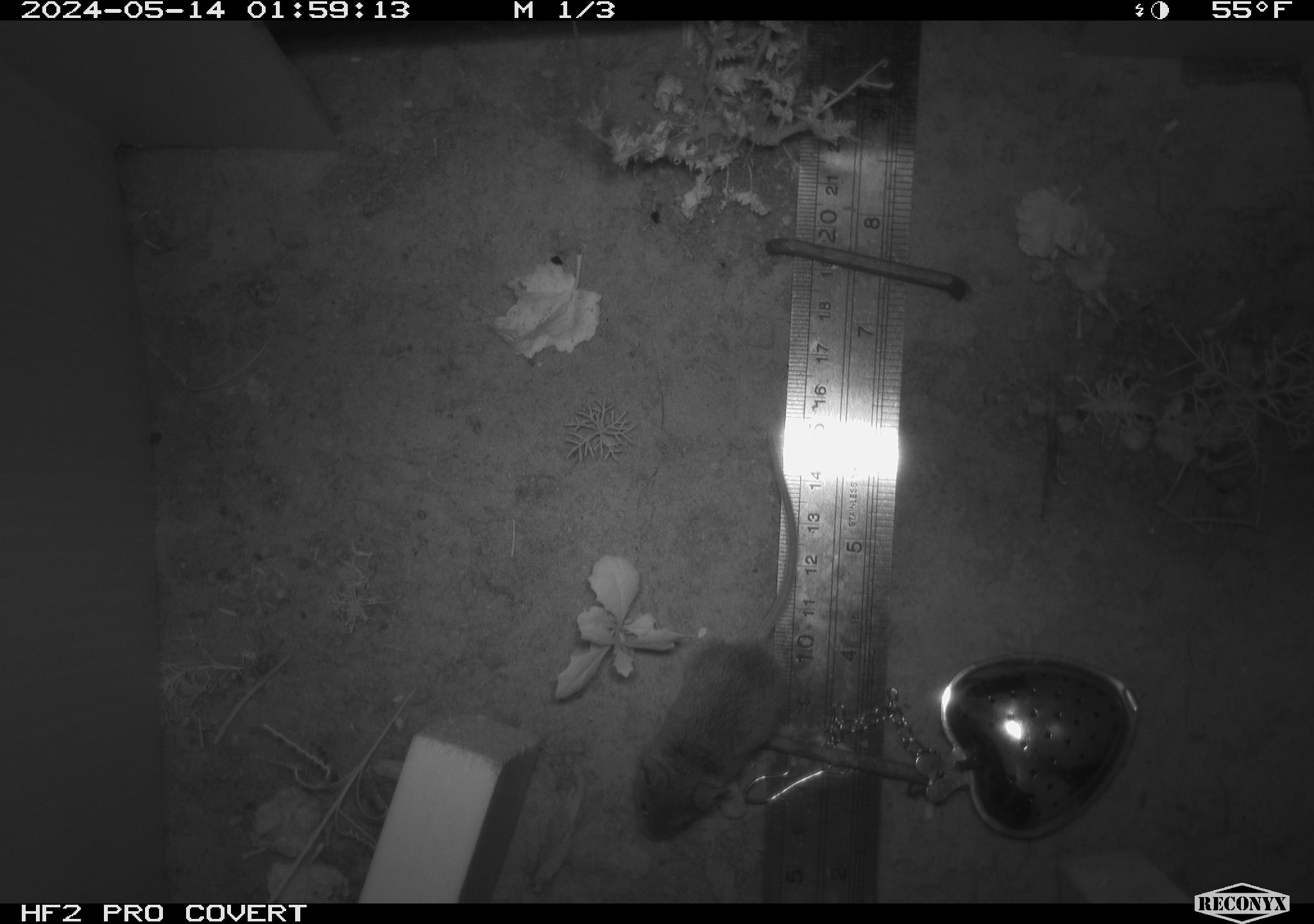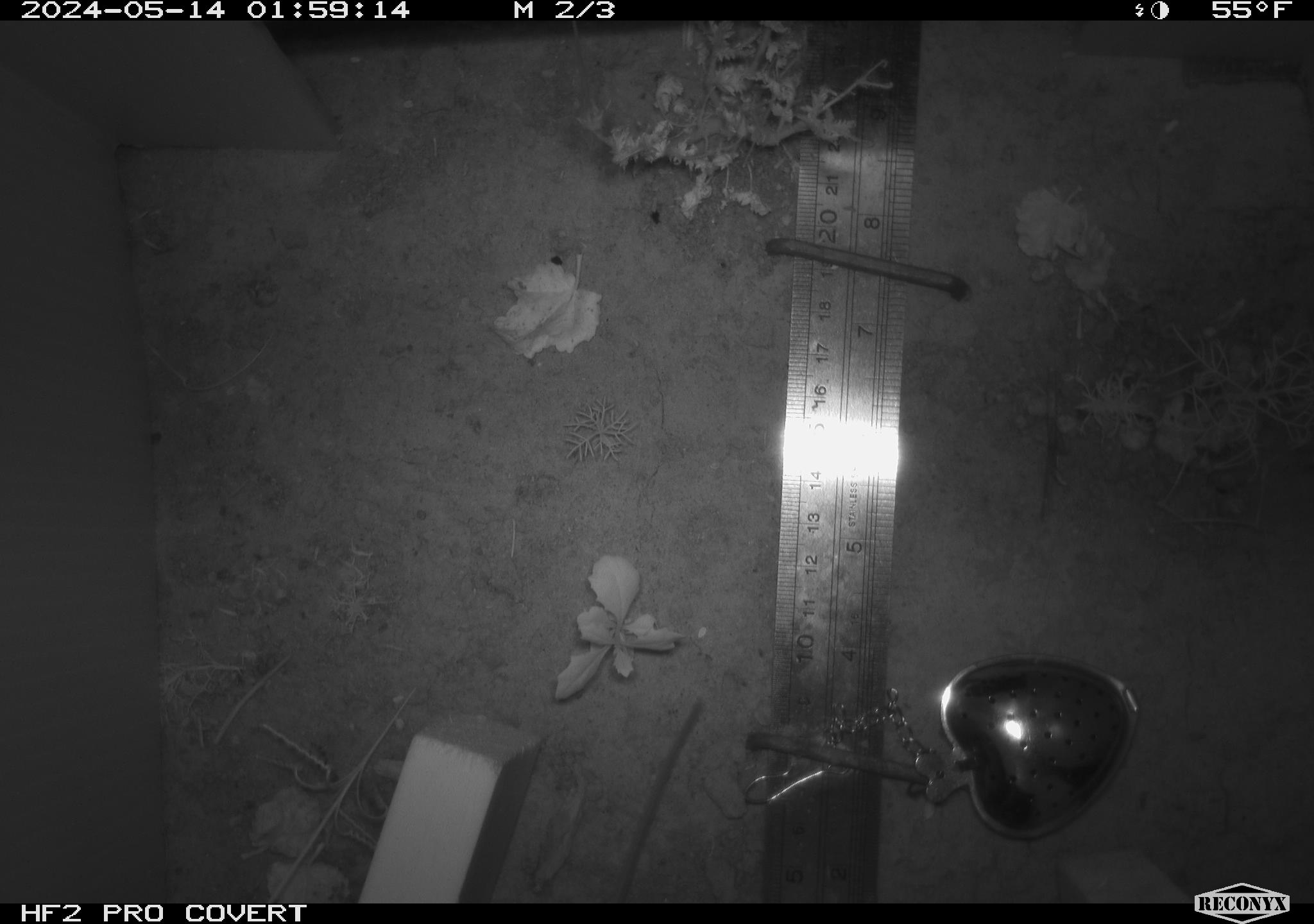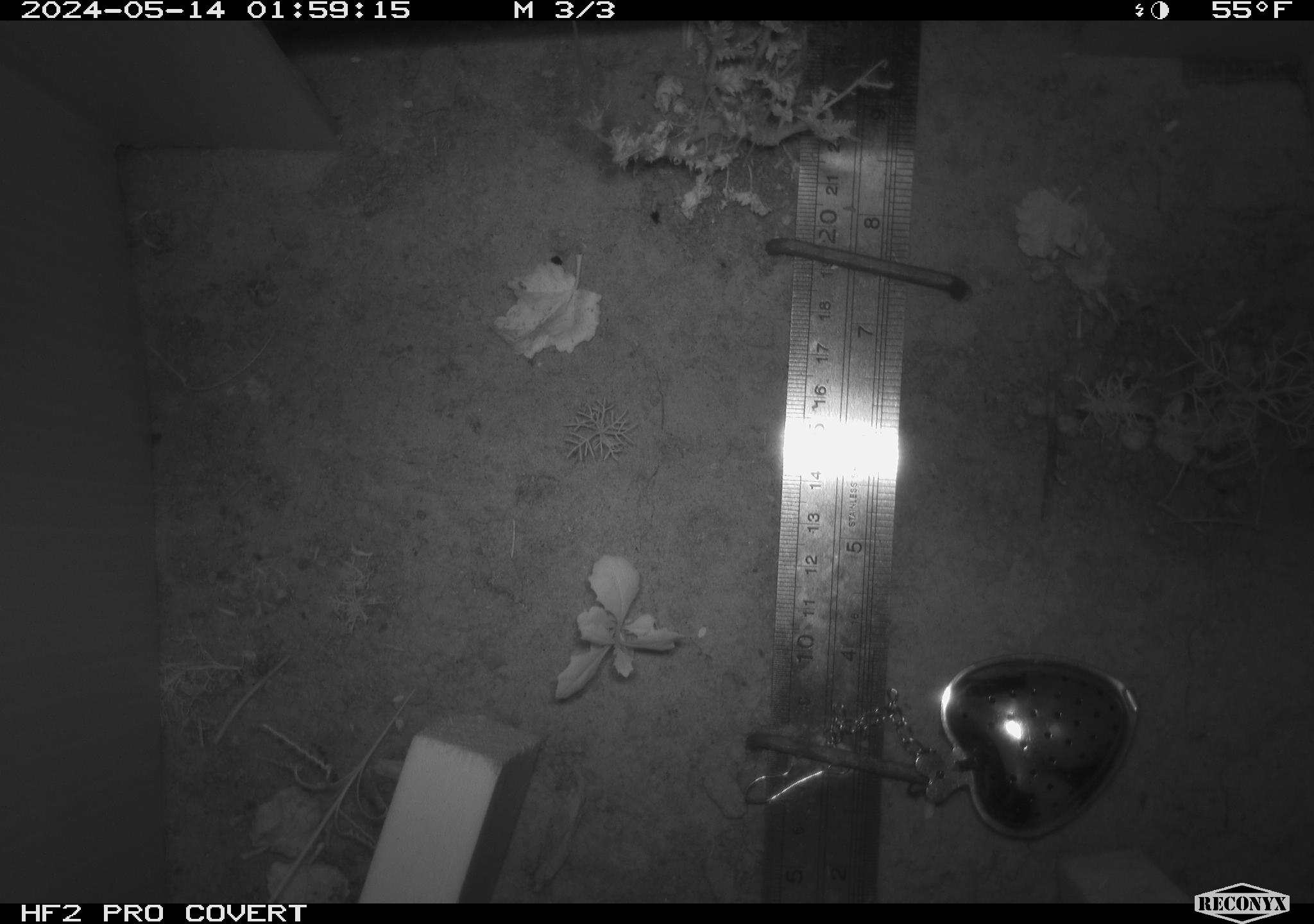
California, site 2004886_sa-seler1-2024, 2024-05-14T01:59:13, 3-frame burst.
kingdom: Animalia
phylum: Chordata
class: Mammalia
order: Rodentia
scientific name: Rodentia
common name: mouse species